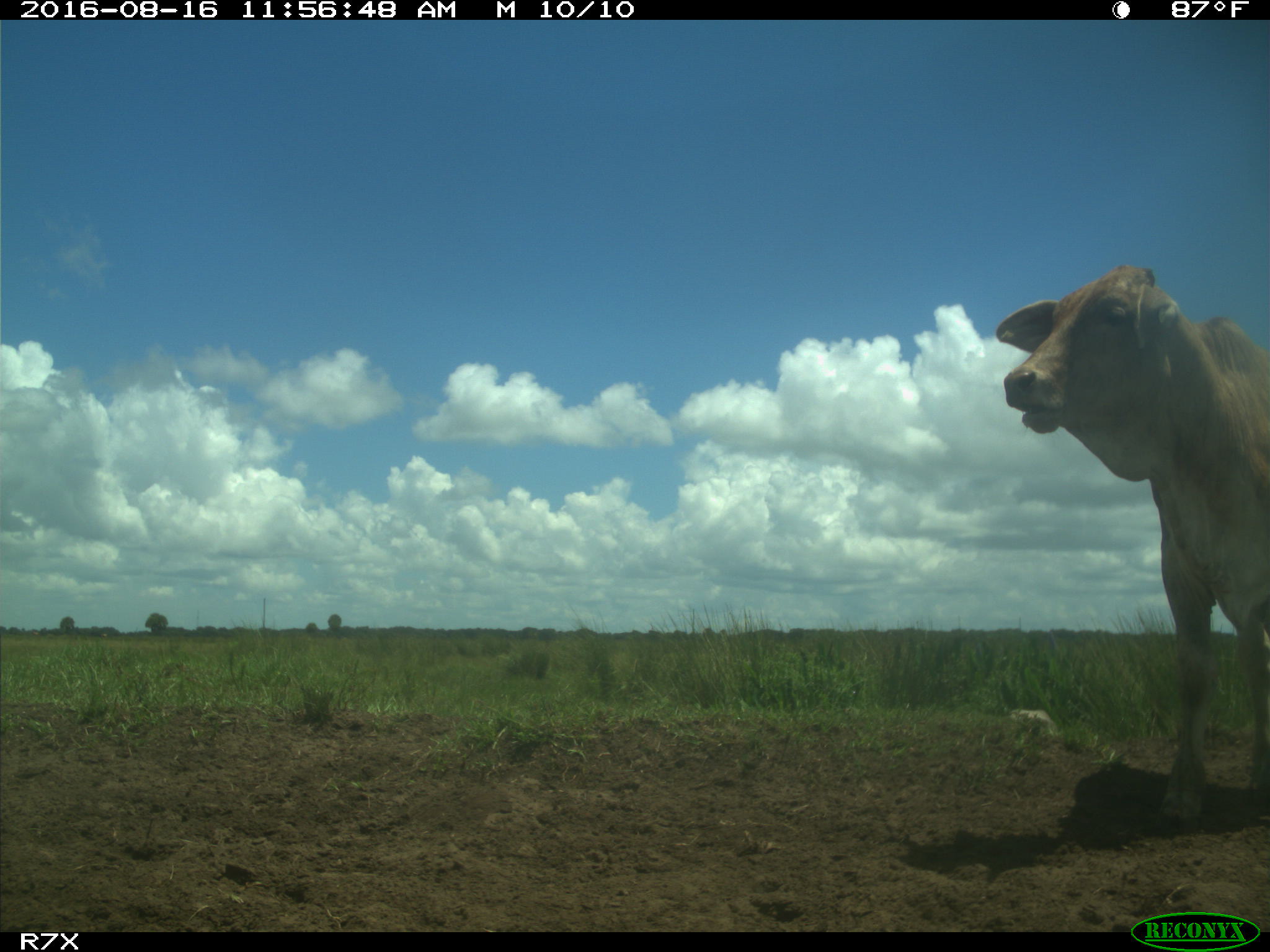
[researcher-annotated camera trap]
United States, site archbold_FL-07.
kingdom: Animalia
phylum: Chordata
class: Mammalia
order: Artiodactyla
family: Bovidae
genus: Bos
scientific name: Bos taurus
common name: domestic cow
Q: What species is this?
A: Bos taurus (domestic cow).